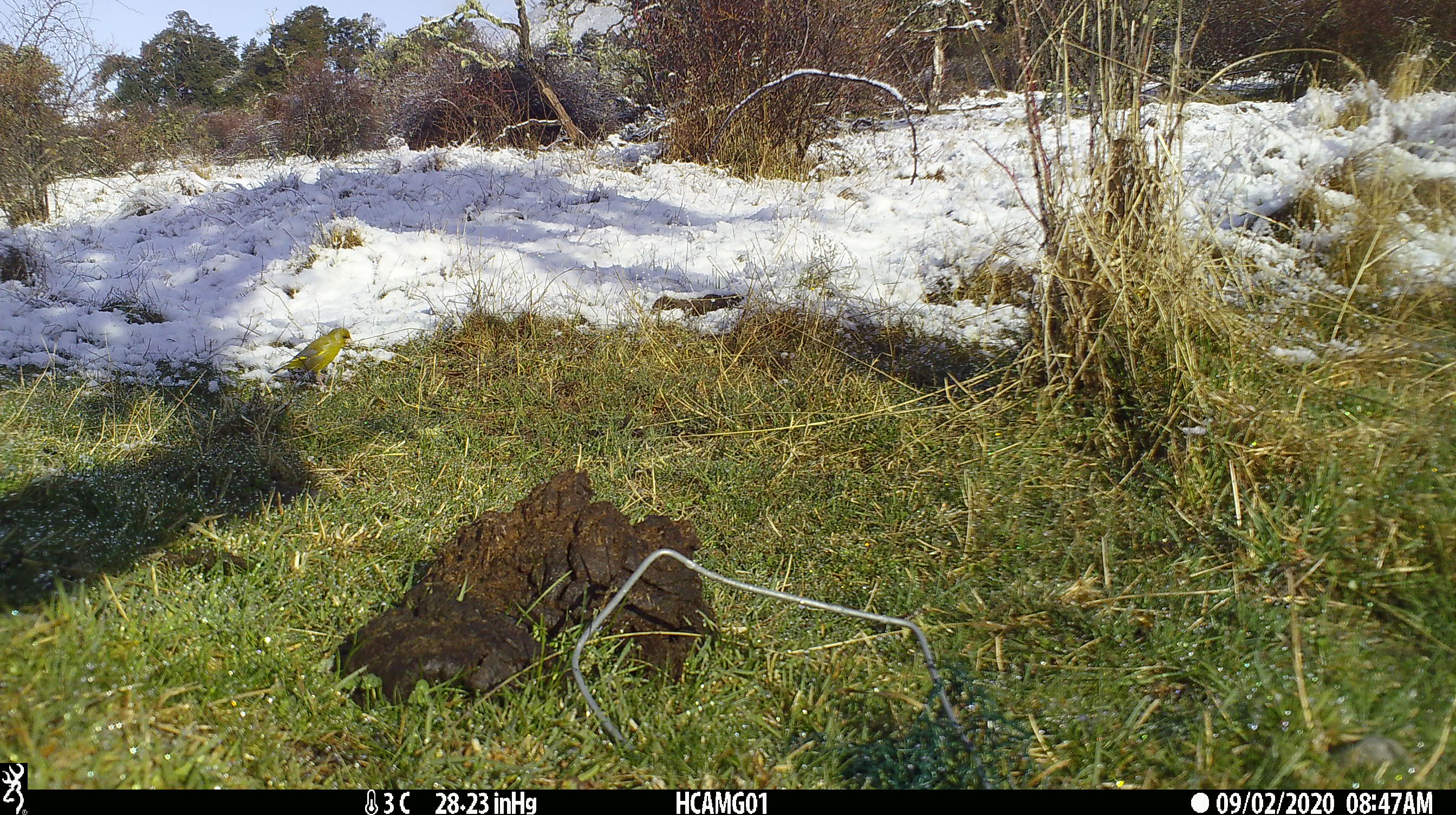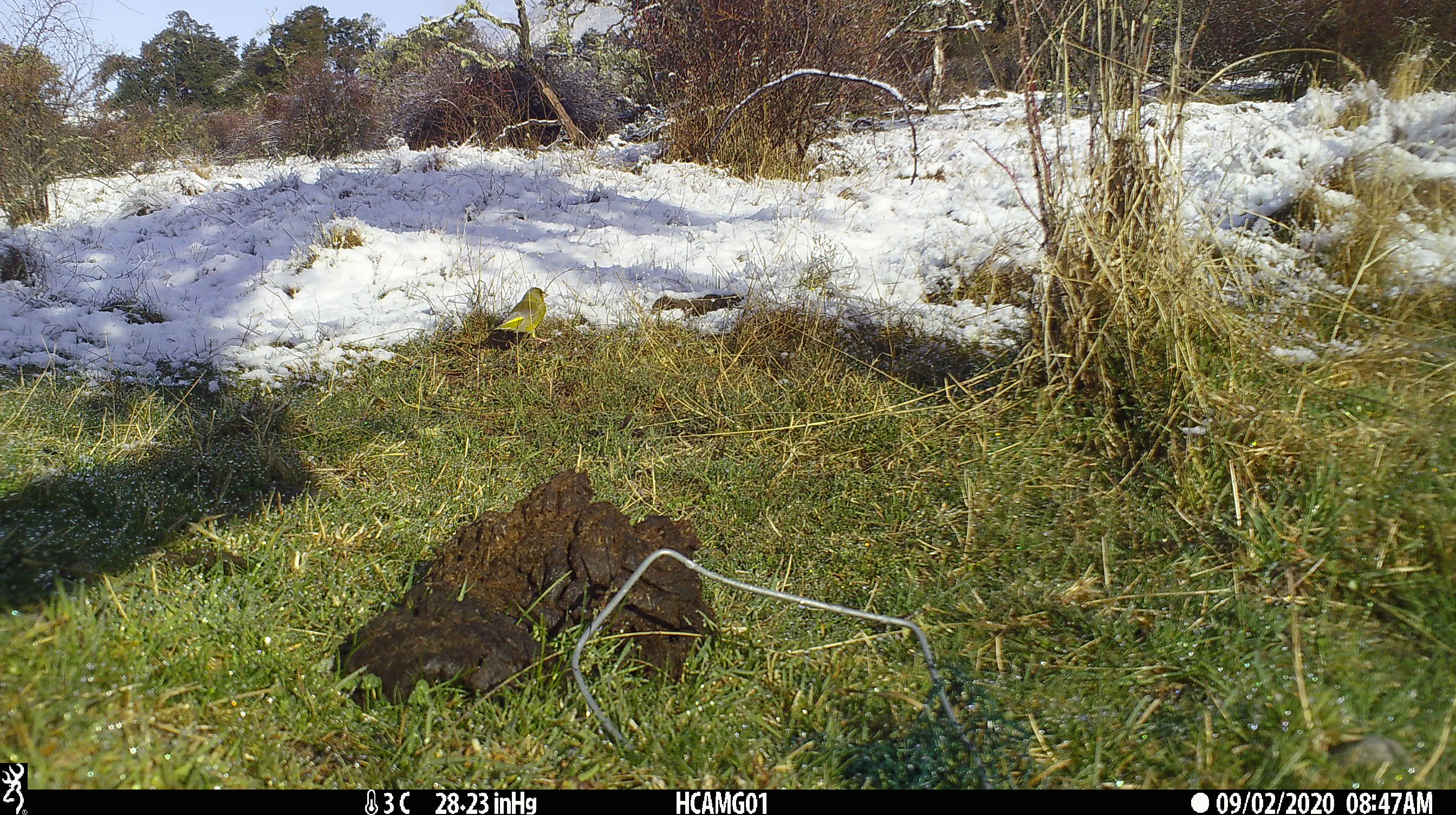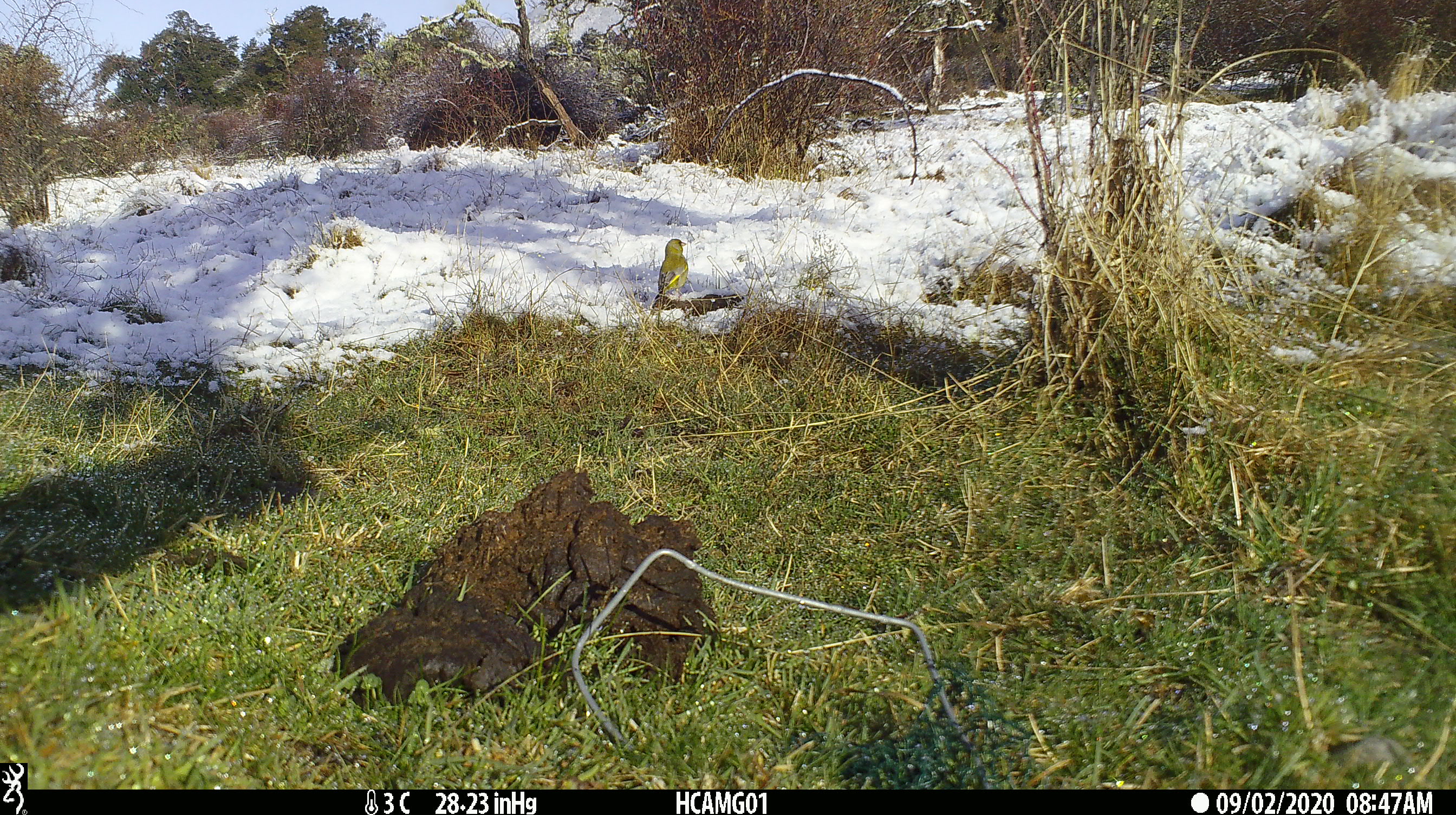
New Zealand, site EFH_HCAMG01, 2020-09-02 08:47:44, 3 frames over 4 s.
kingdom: Animalia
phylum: Chordata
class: Aves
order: Passeriformes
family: Fringillidae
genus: Chloris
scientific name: Chloris chloris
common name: greenfinch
Greenfinch (Chloris chloris).